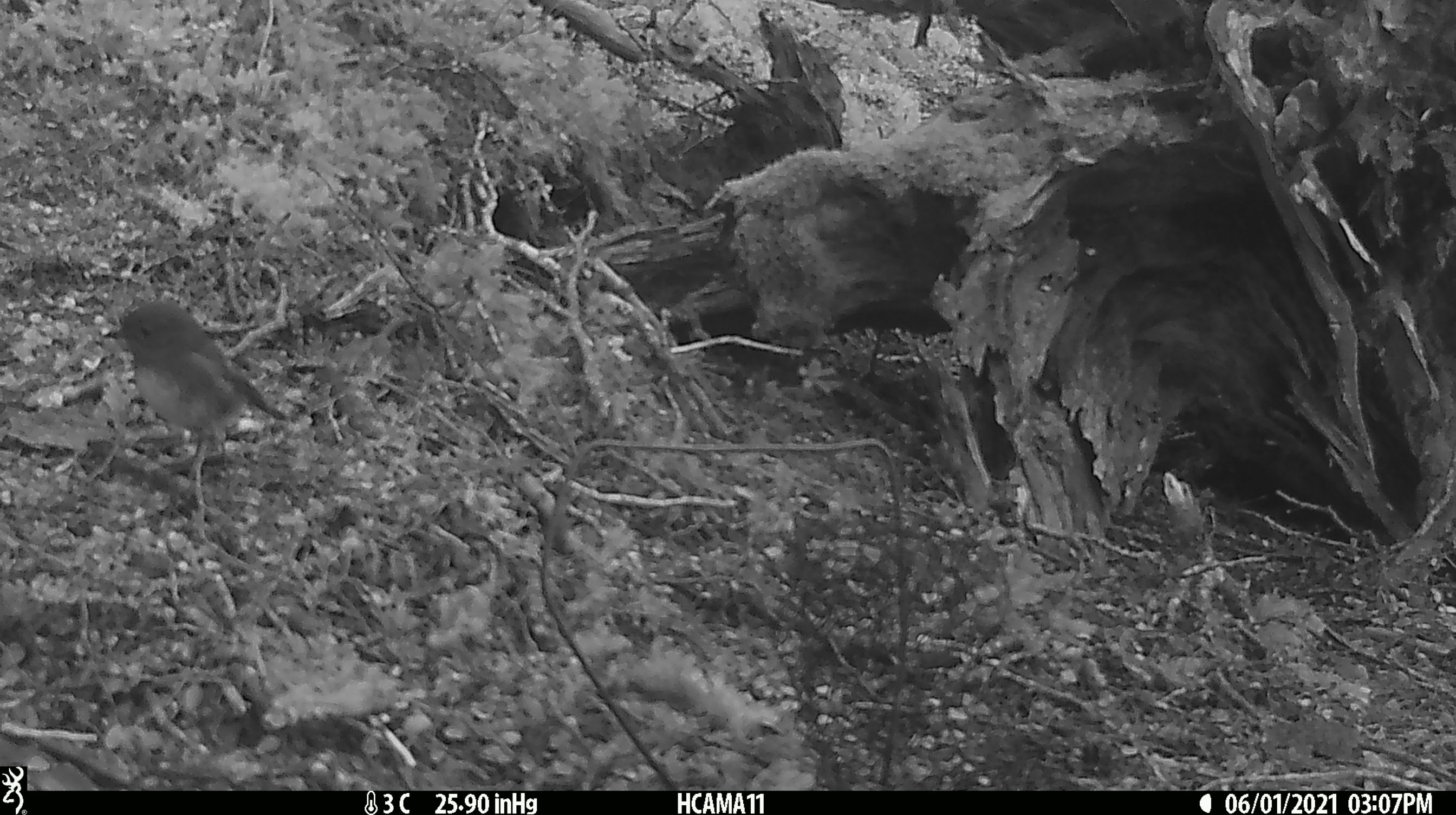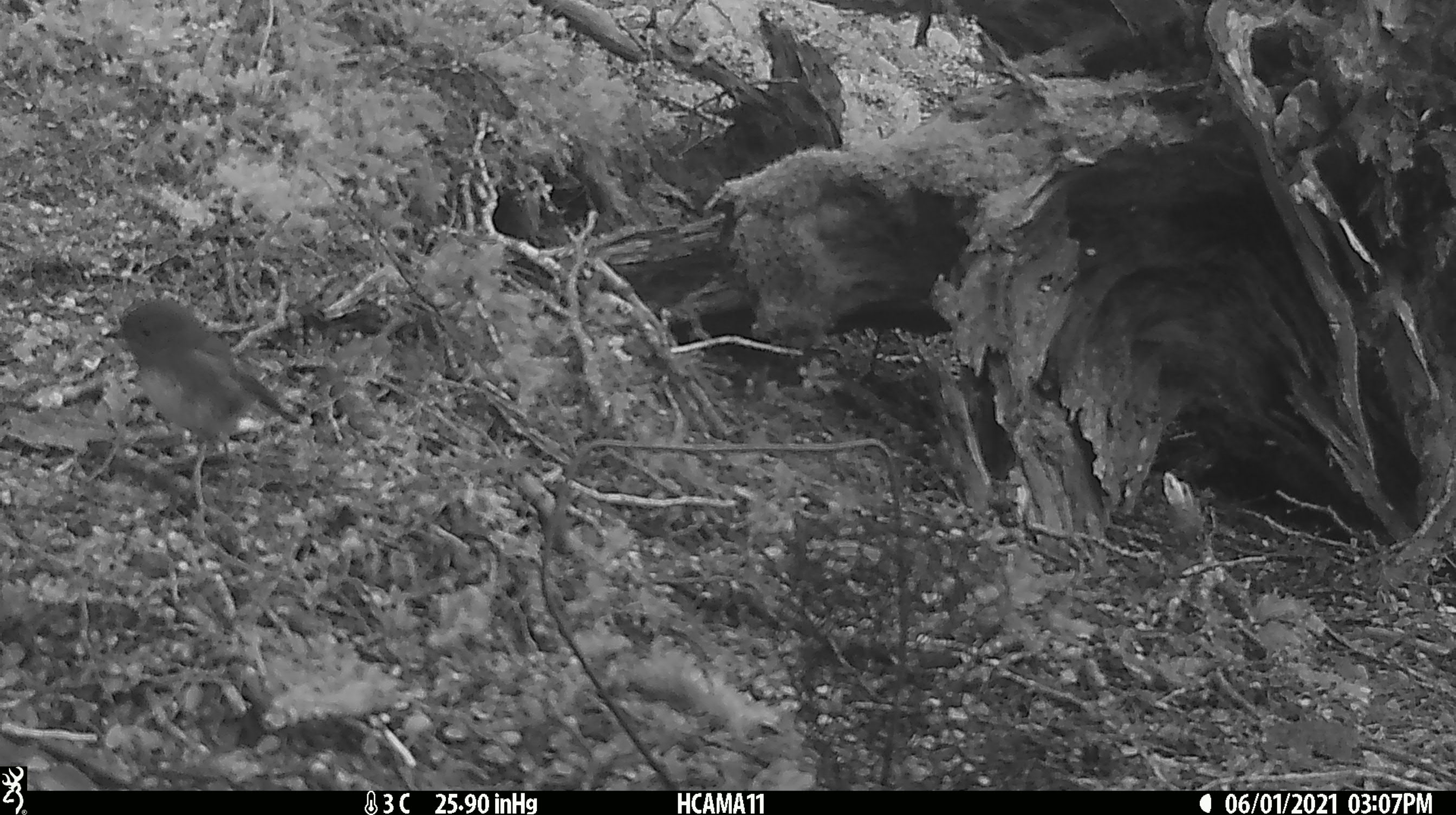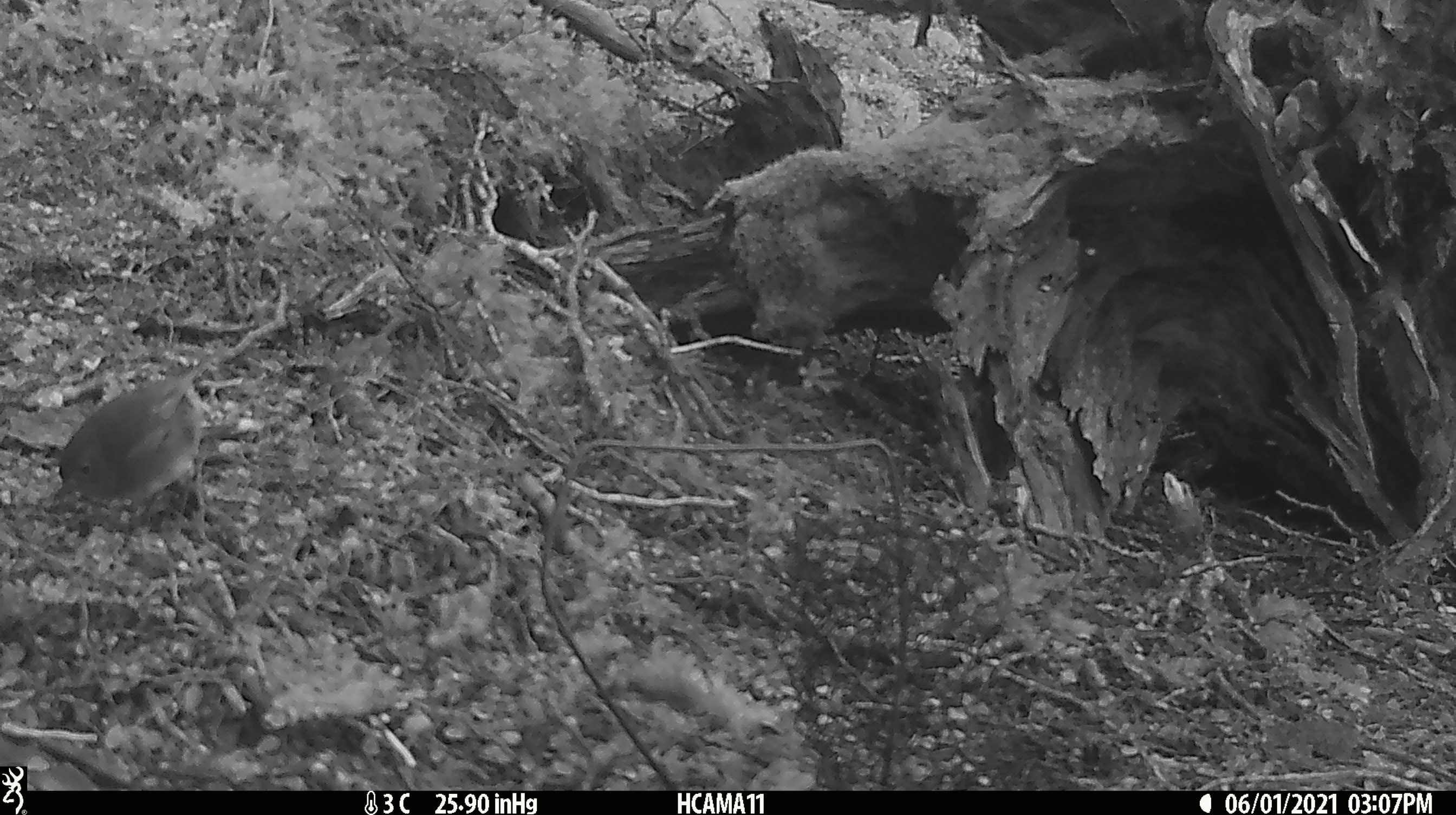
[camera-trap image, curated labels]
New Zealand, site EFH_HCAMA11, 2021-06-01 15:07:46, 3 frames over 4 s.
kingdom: Animalia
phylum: Chordata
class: Aves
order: Passeriformes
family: Petroicidae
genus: Petroica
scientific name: Petroica australis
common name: new zealand robin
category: robin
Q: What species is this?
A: Robin (new zealand robin) (Petroica australis).